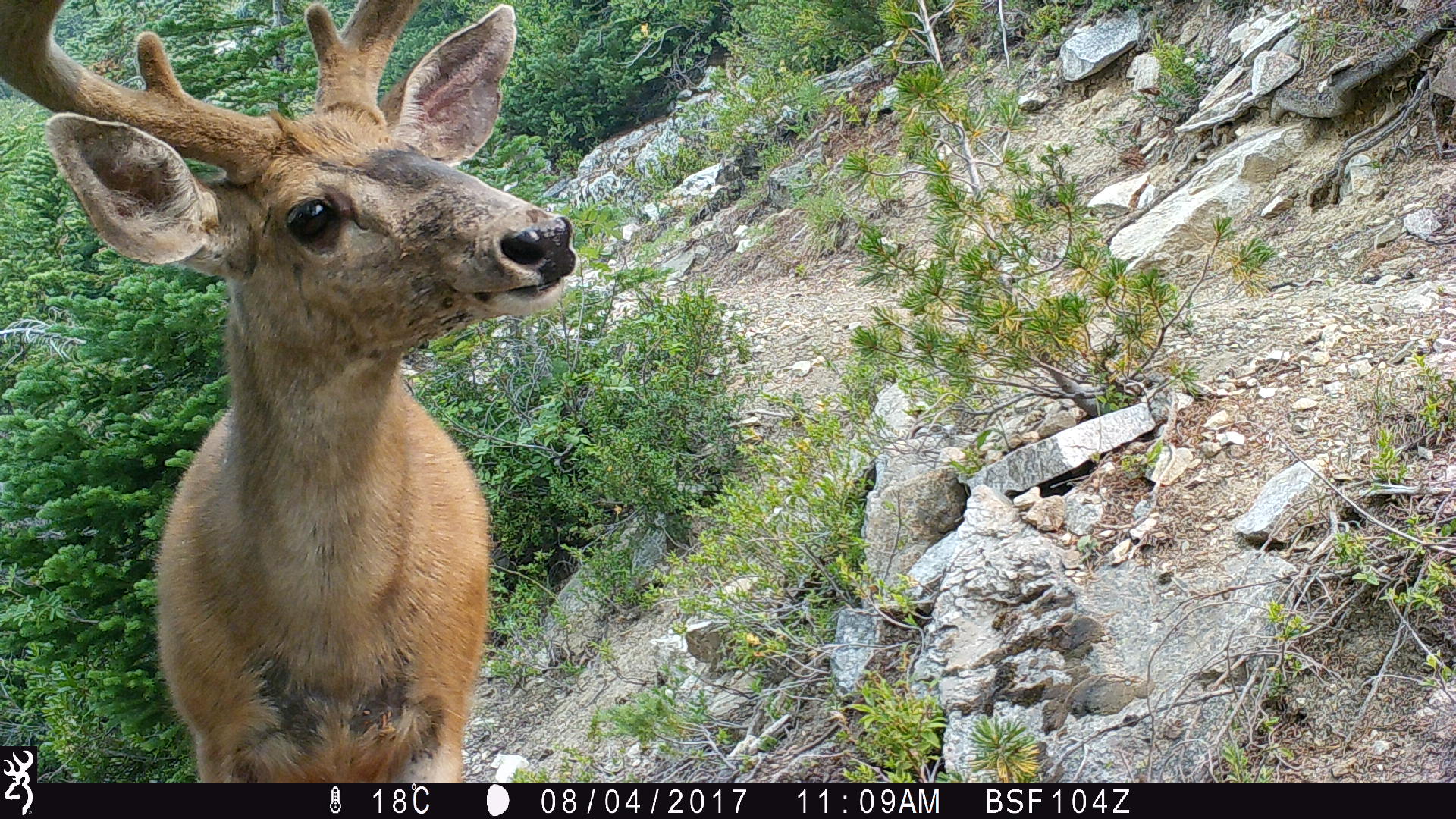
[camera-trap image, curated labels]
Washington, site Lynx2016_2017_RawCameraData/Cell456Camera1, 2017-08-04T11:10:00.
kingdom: Animalia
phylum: Chordata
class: Mammalia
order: Artiodactyla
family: Cervidae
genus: Odocoileus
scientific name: Odocoileus hemionus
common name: mule deer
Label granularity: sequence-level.